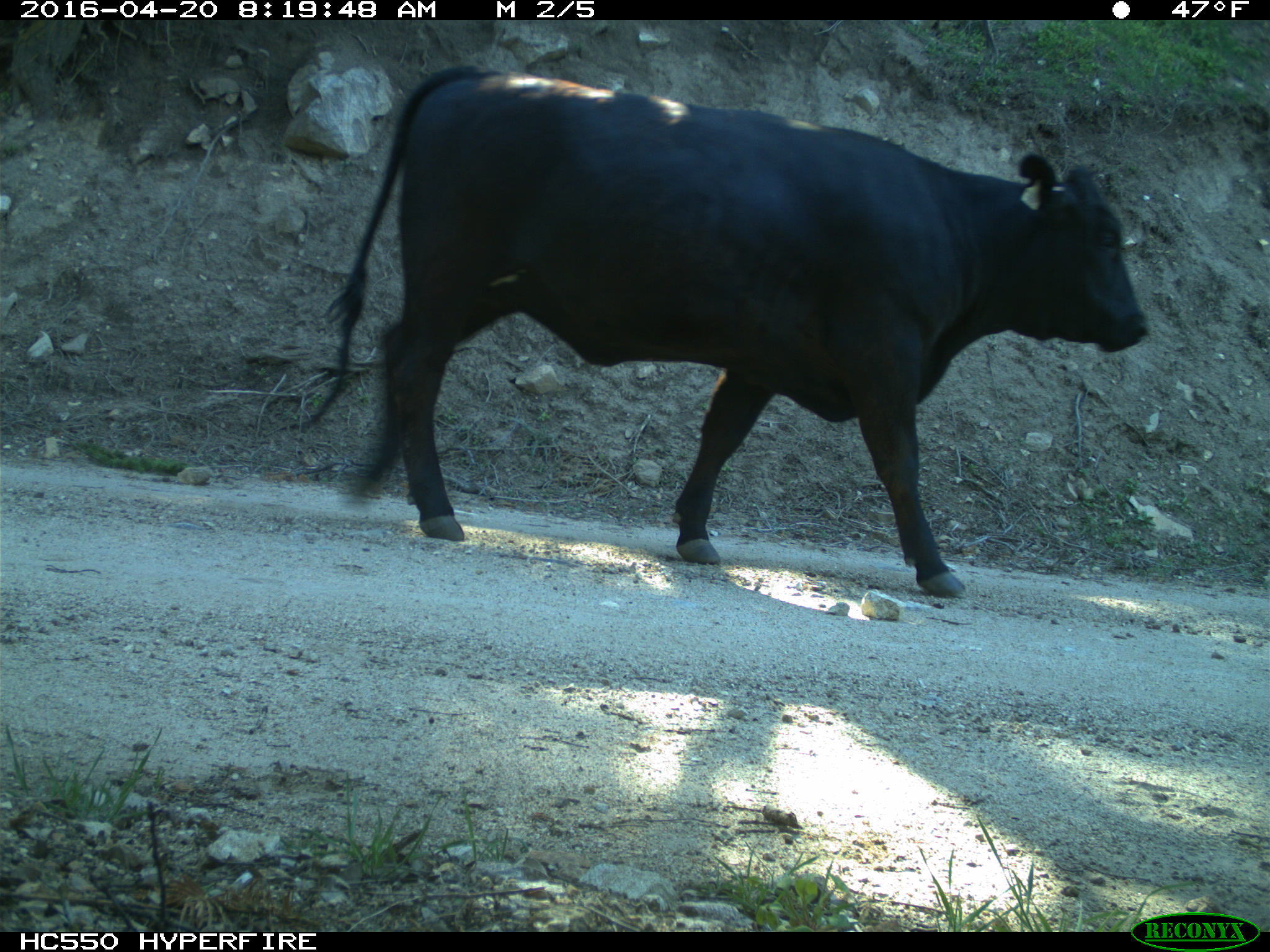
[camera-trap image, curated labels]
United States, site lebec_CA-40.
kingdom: Animalia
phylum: Chordata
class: Mammalia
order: Artiodactyla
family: Bovidae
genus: Bos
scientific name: Bos taurus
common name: domestic cow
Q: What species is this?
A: Bos taurus (domestic cow).